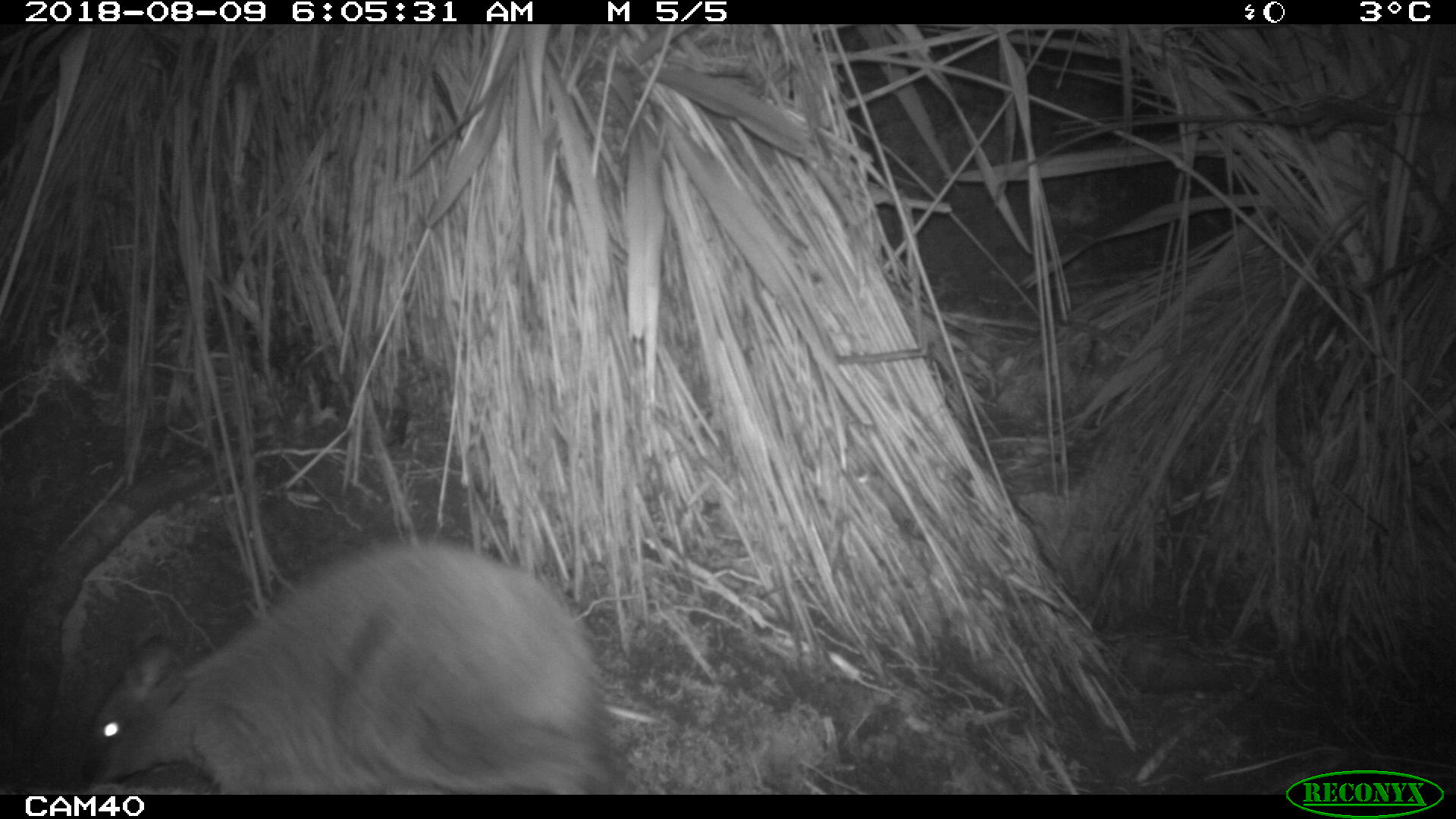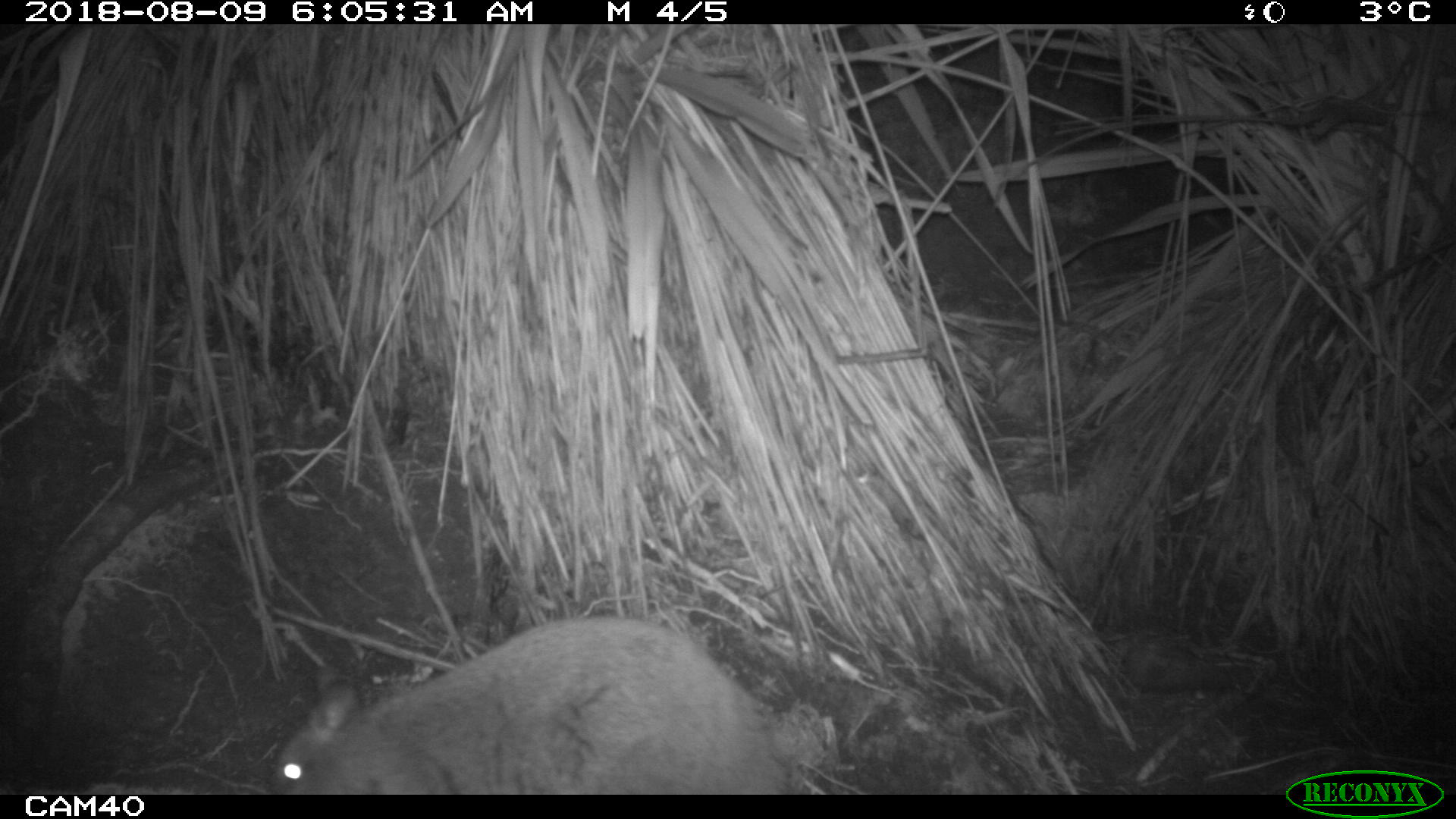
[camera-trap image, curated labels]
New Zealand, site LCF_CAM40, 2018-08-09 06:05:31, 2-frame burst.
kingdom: Animalia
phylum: Chordata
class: Mammalia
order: Diprotodontia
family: Macropodidae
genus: Notamacropus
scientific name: Notamacropus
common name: wallaby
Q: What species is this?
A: Wallaby (Notamacropus).